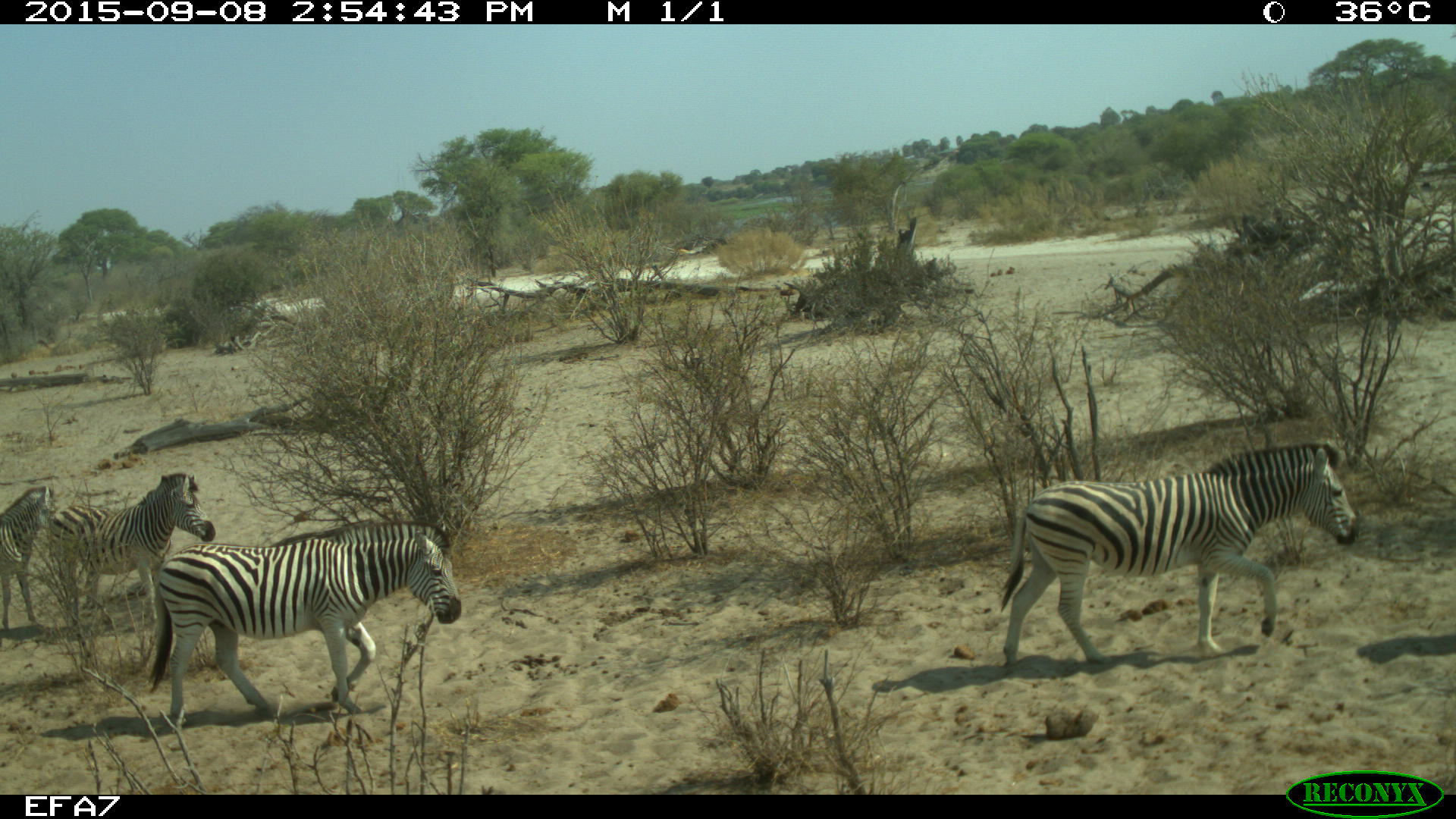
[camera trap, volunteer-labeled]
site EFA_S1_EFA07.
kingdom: Animalia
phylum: Chordata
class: Mammalia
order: Perissodactyla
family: Equidae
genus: Equus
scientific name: Equus quagga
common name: plains zebra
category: zebraplains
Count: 5.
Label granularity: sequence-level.